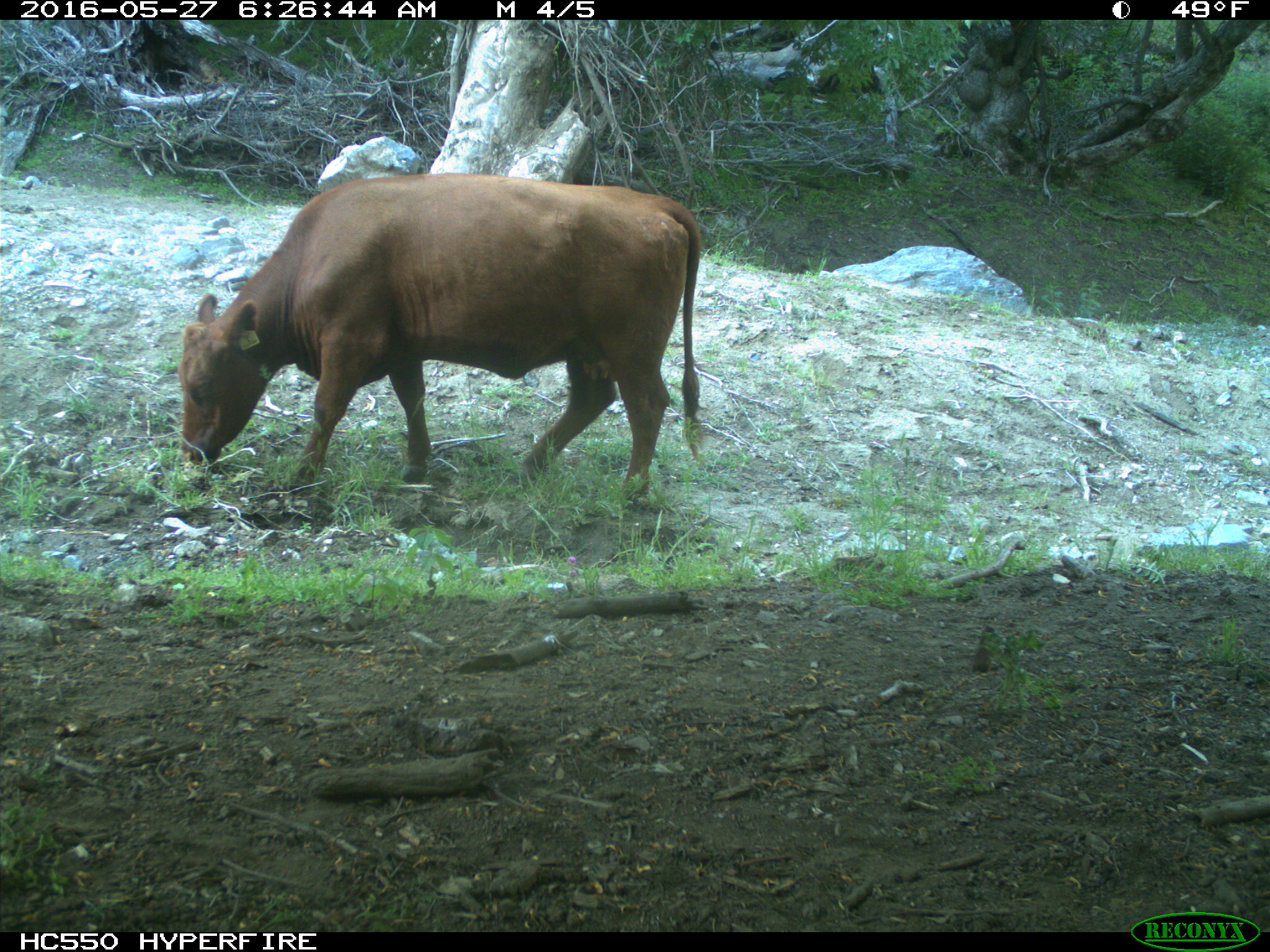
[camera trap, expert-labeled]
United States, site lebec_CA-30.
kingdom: Animalia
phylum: Chordata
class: Mammalia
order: Artiodactyla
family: Bovidae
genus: Bos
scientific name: Bos taurus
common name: domestic cow